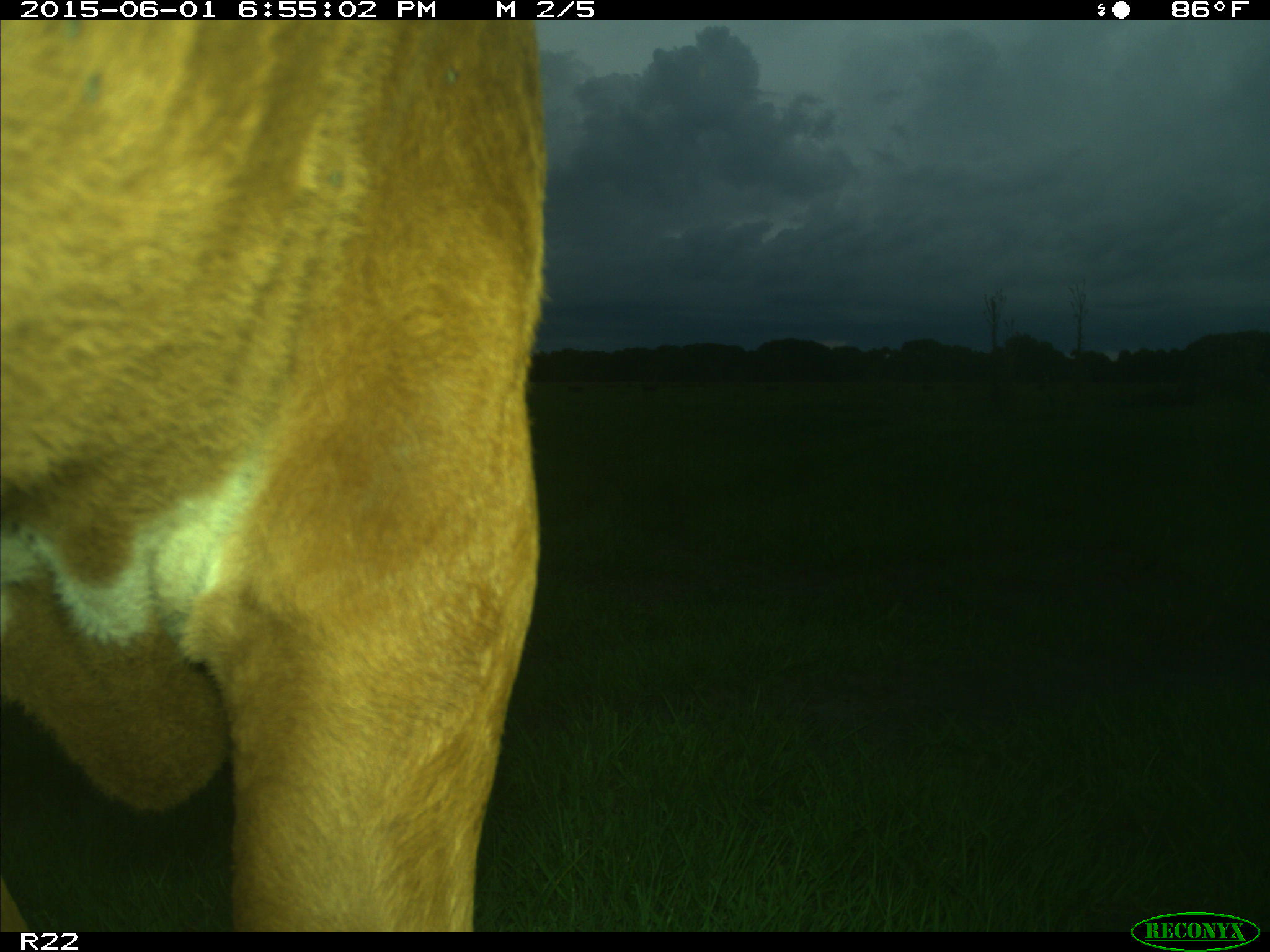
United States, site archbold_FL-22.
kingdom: Animalia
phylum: Chordata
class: Mammalia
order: Artiodactyla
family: Bovidae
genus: Bos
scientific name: Bos taurus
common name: domestic cow